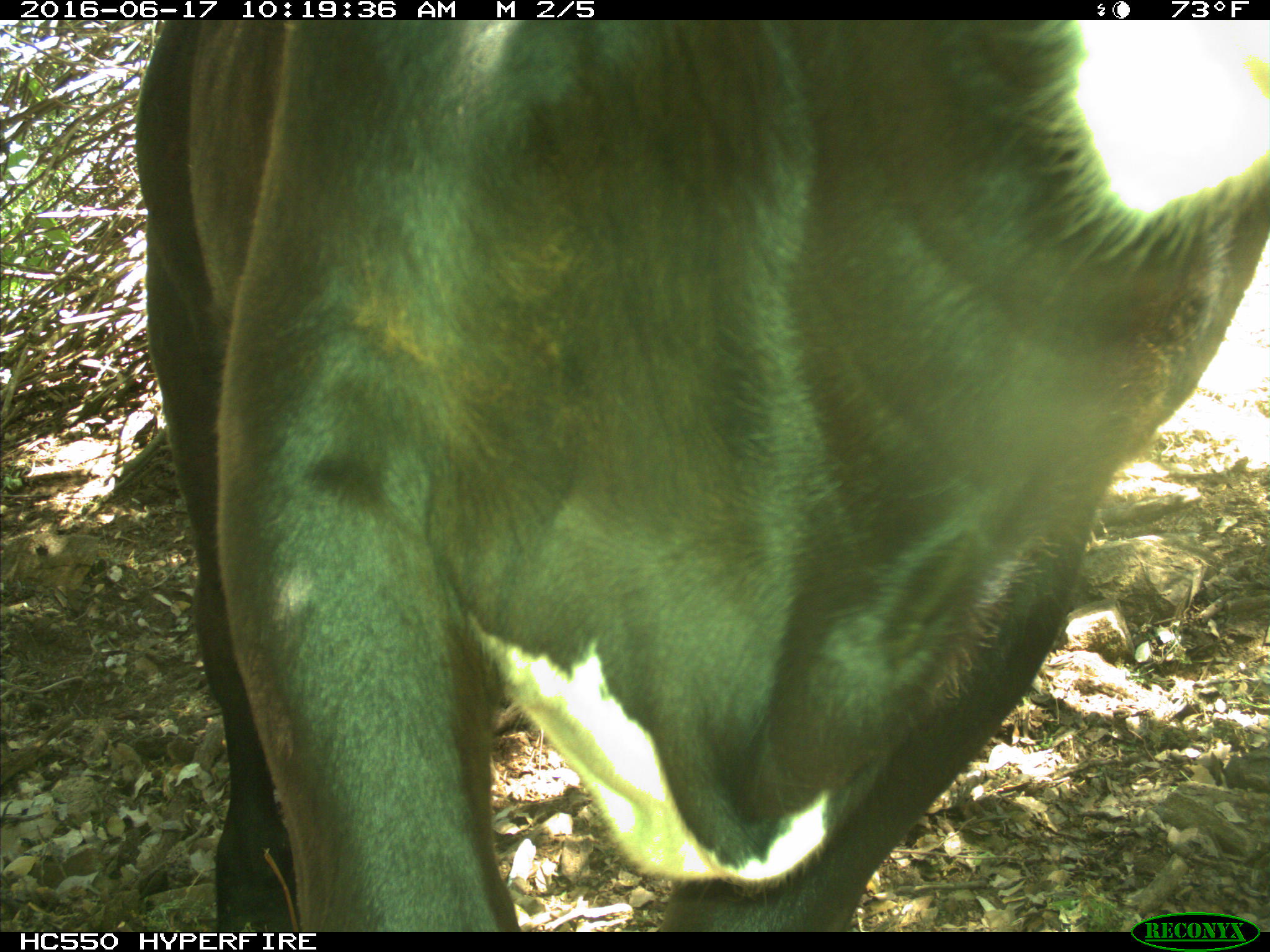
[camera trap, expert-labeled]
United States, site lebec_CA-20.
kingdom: Animalia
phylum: Chordata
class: Mammalia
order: Artiodactyla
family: Bovidae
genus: Bos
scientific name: Bos taurus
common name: domestic cow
Bos taurus (domestic cow).